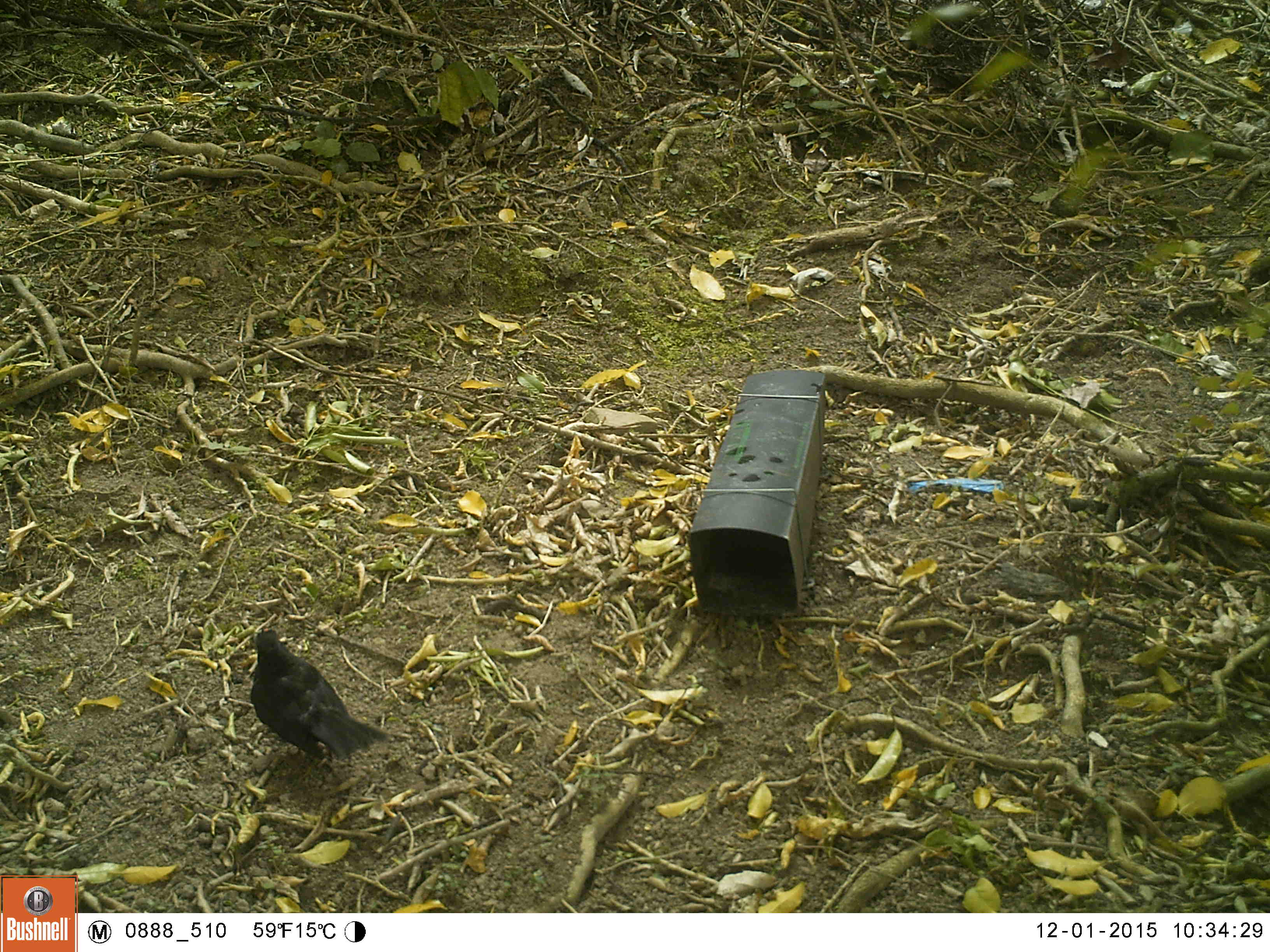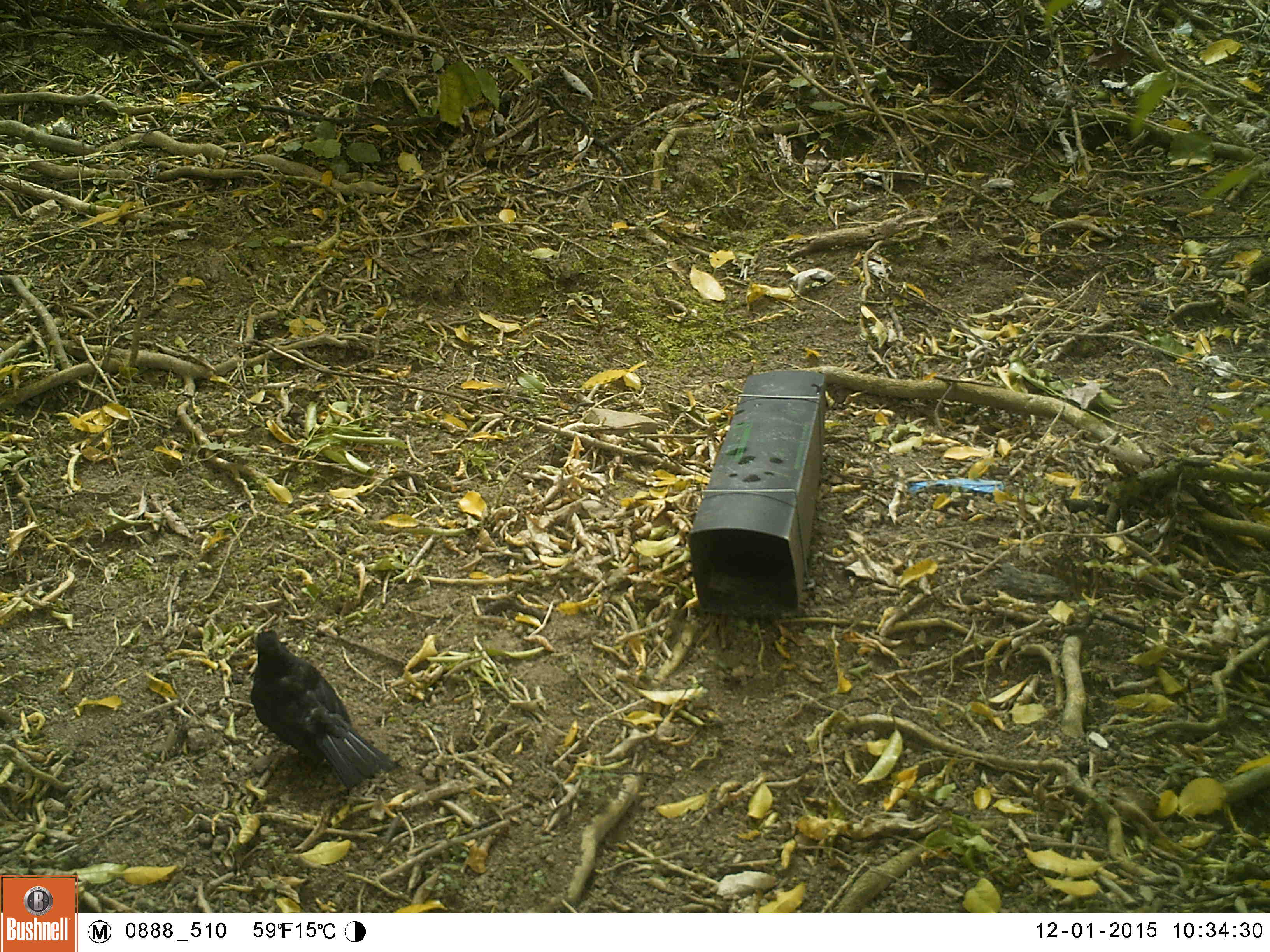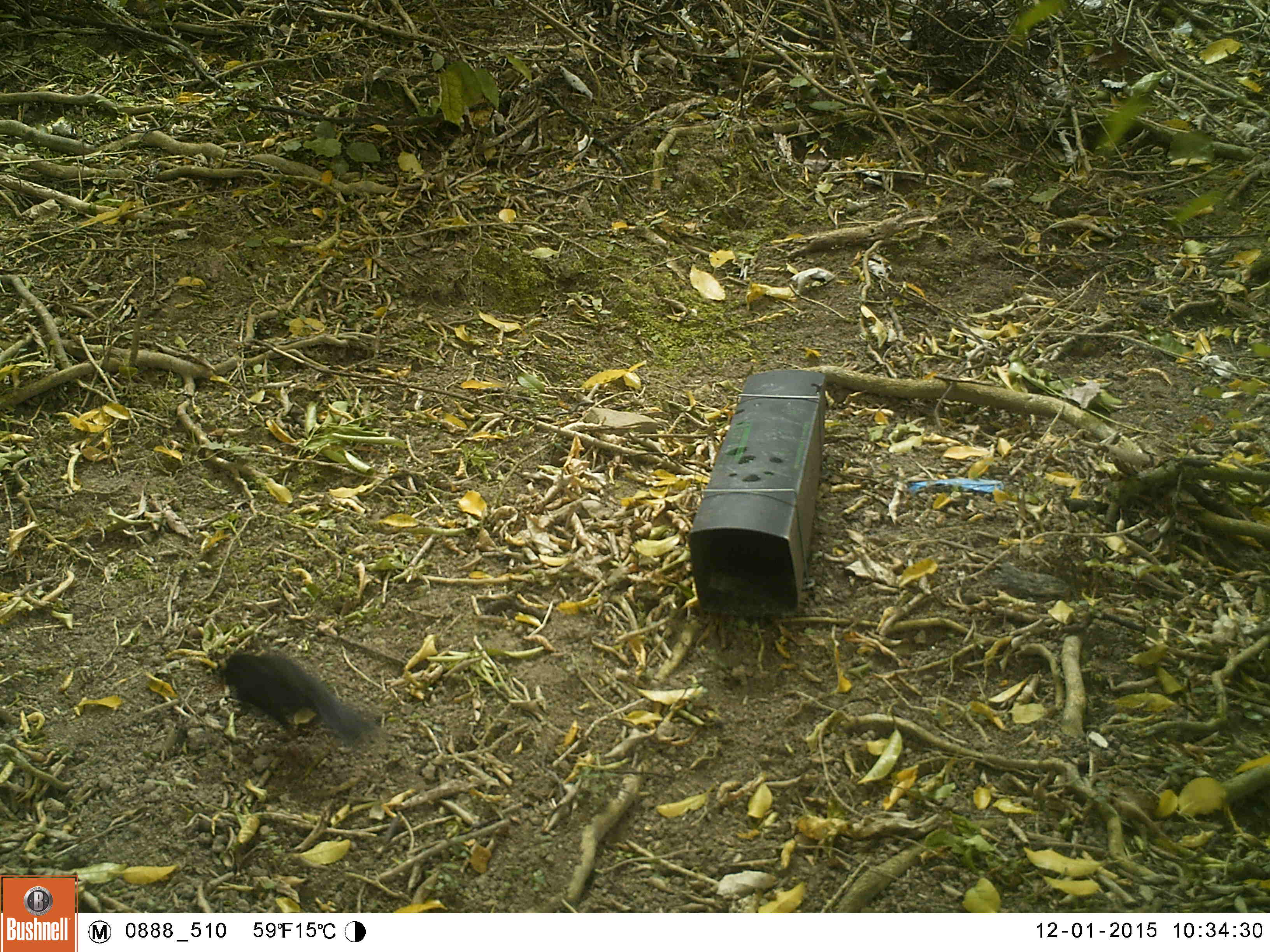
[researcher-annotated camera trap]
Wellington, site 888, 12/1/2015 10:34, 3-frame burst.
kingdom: Animalia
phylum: Chordata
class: Aves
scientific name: Aves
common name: bird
Bird (Aves).